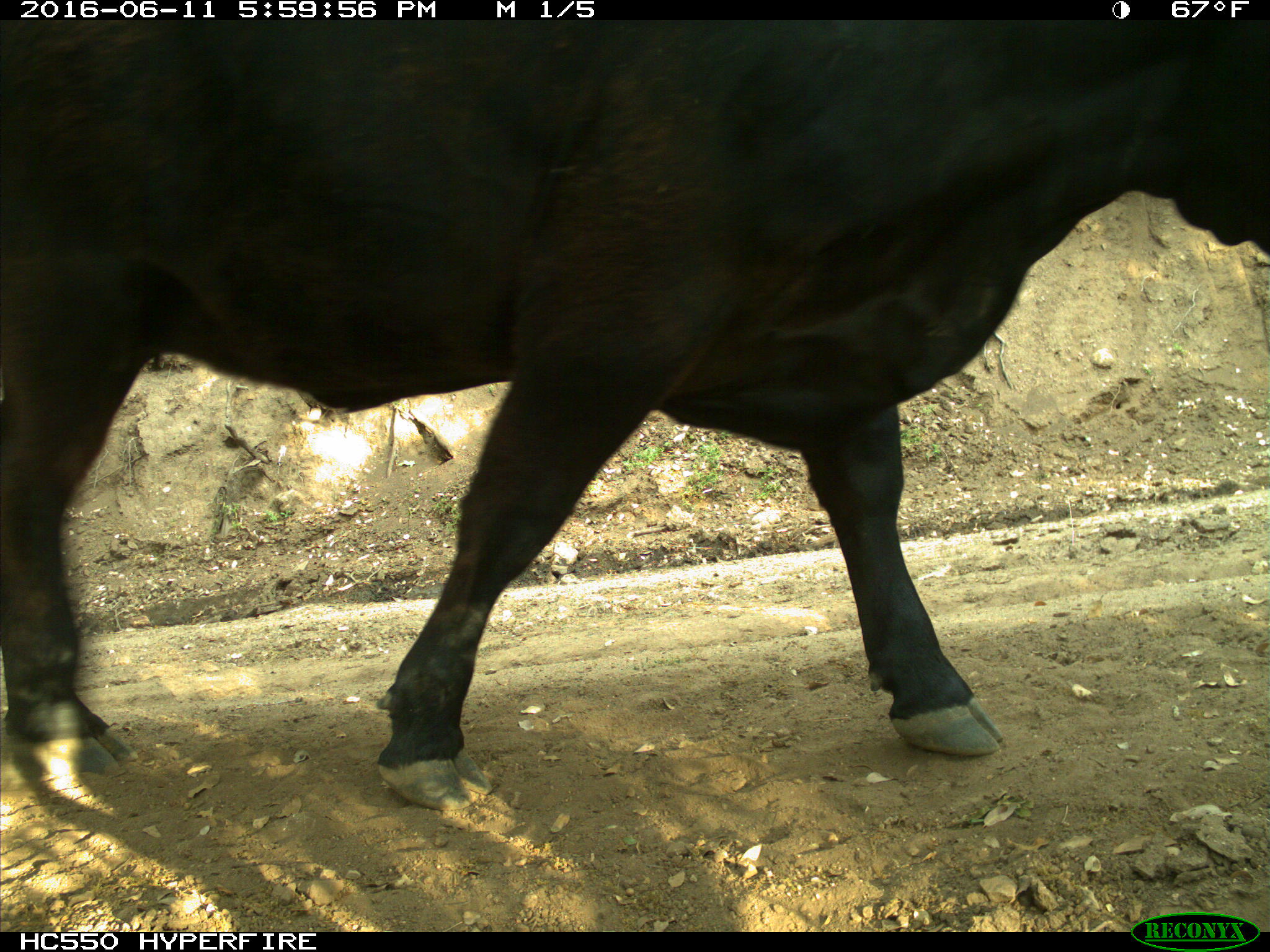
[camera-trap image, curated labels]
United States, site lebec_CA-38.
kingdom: Animalia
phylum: Chordata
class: Mammalia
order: Artiodactyla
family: Bovidae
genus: Bos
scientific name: Bos taurus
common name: domestic cow